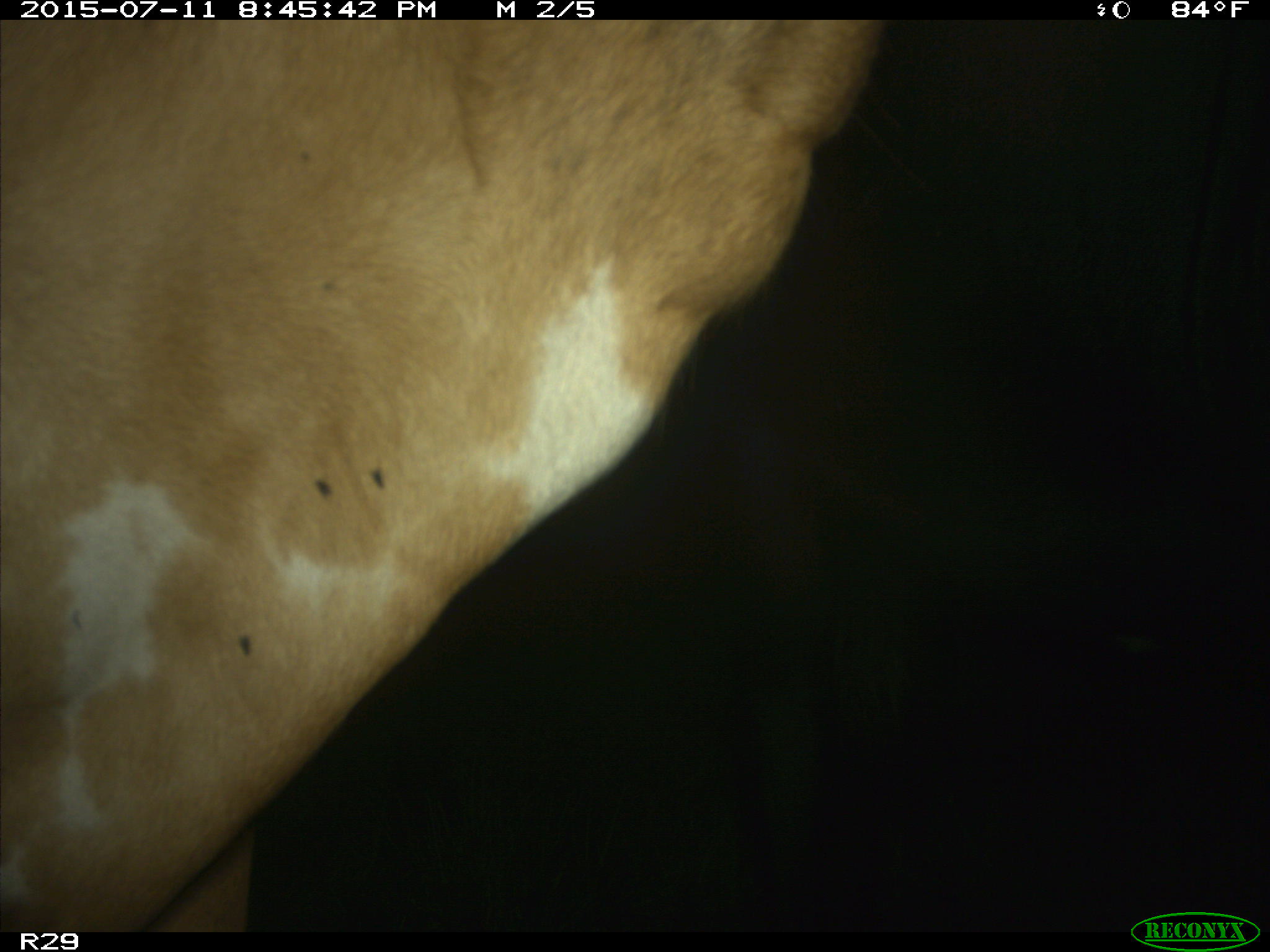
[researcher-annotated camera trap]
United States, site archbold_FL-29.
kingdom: Animalia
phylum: Chordata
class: Mammalia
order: Artiodactyla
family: Bovidae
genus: Bos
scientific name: Bos taurus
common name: domestic cow